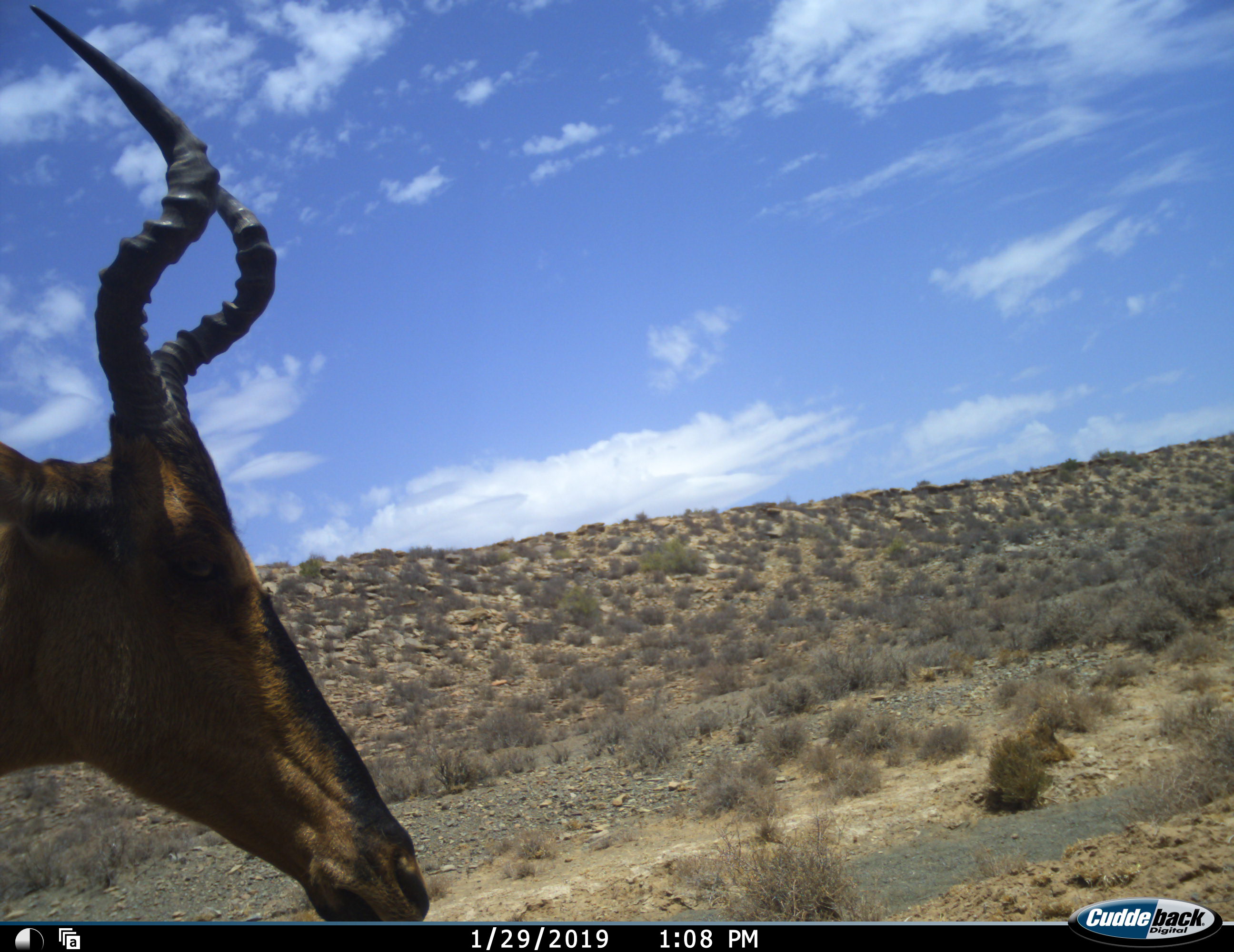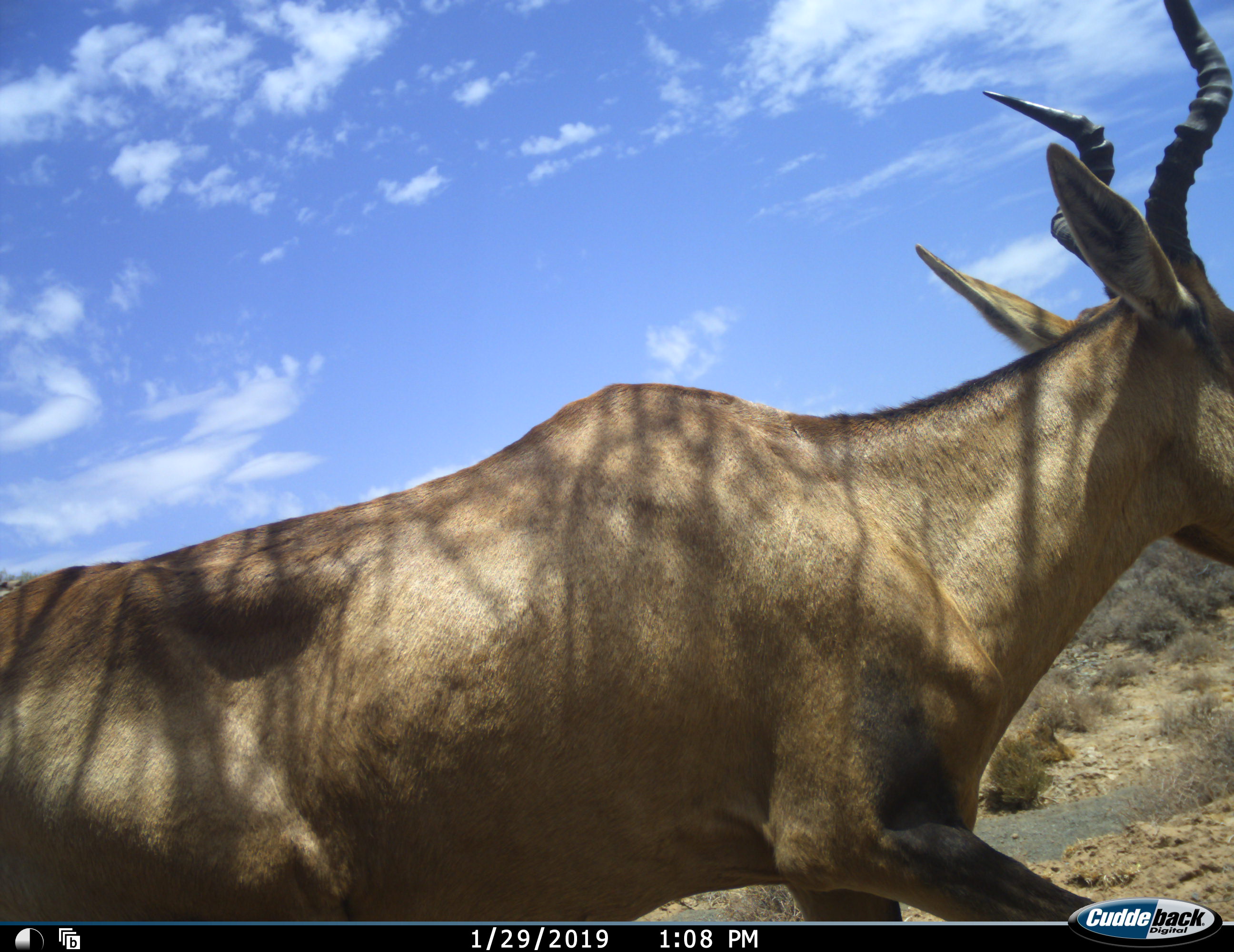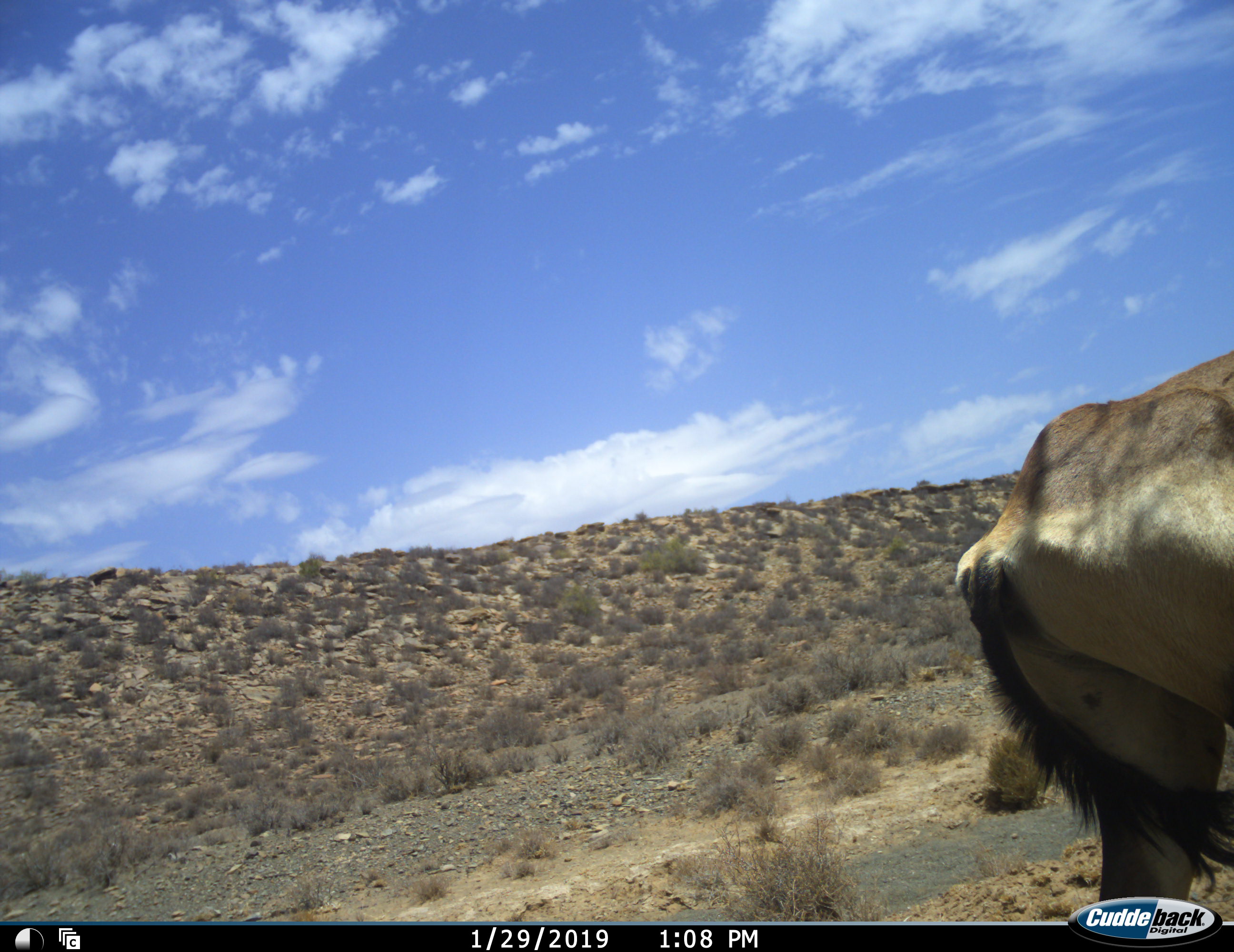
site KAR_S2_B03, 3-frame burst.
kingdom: Animalia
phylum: Chordata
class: Mammalia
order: Artiodactyla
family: Bovidae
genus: Alcelaphus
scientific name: Alcelaphus buselaphus caama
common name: red hartebeest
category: hartebeestred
Hartebeestred (red hartebeest) (Alcelaphus buselaphus caama), count 1. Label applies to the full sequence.